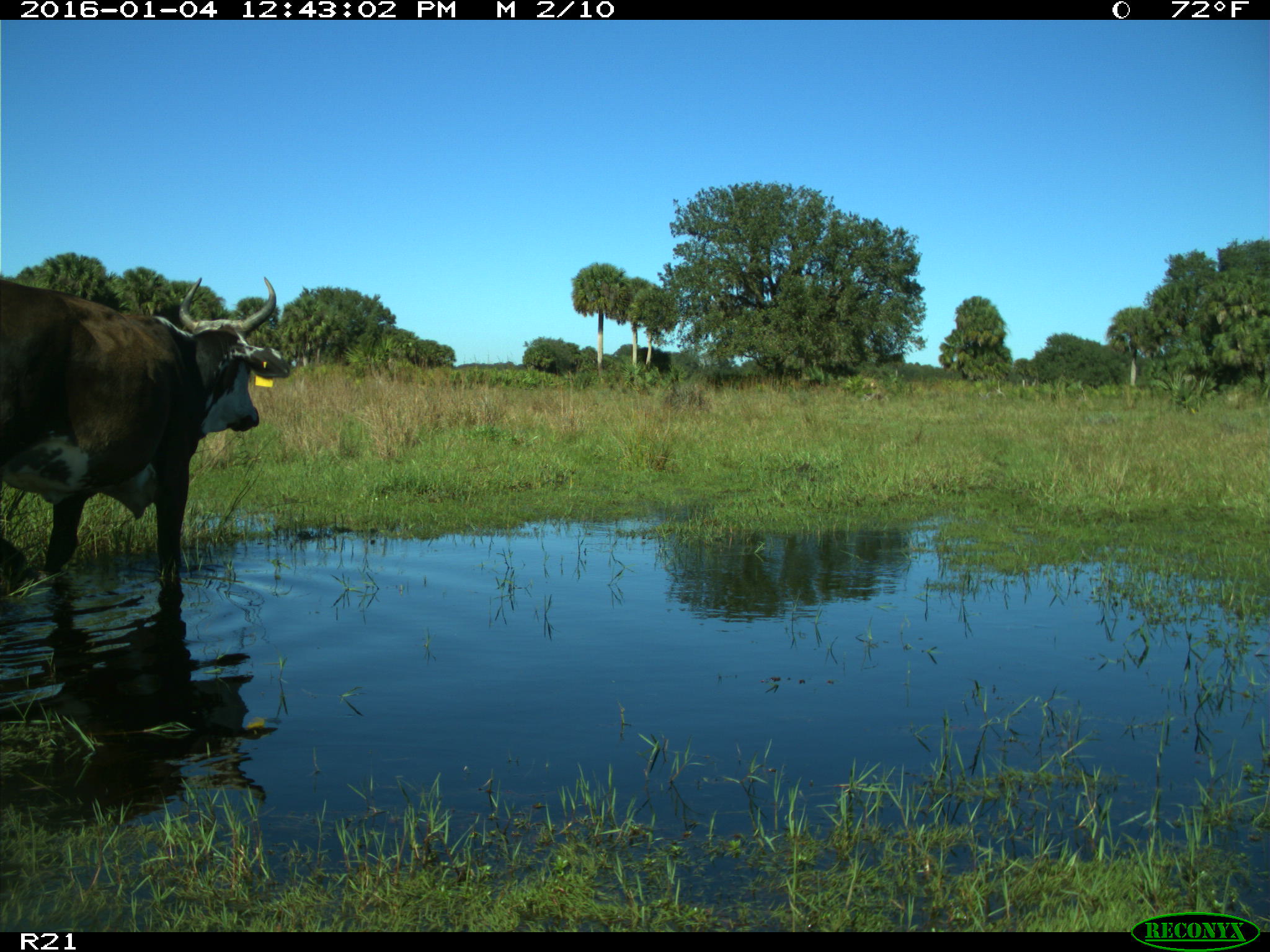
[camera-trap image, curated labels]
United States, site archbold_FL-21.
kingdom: Animalia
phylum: Chordata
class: Mammalia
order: Artiodactyla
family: Bovidae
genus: Bos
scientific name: Bos taurus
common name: domestic cow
Bos taurus (domestic cow).